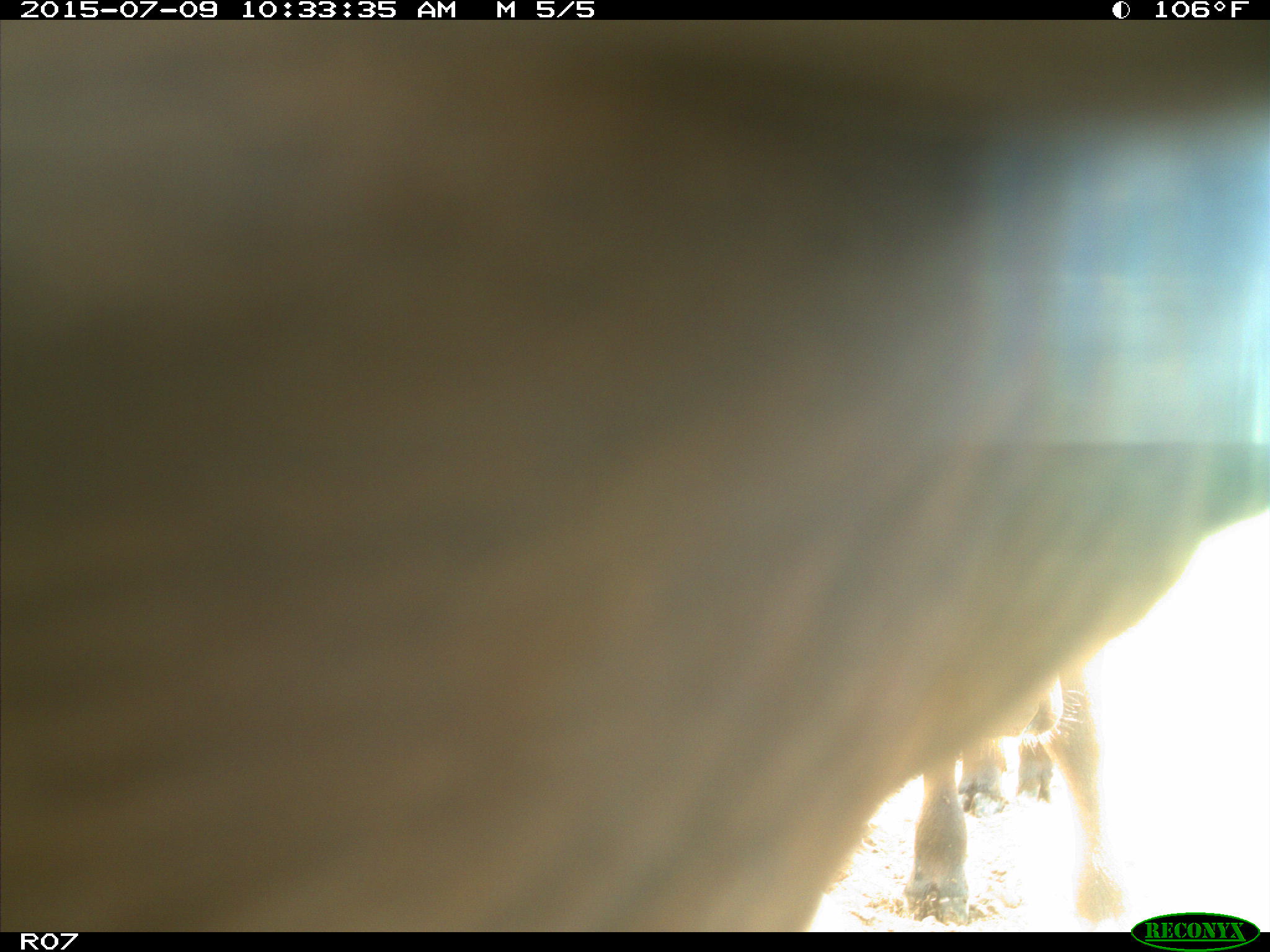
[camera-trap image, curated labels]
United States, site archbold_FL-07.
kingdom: Animalia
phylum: Chordata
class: Mammalia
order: Artiodactyla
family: Bovidae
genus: Bos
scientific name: Bos taurus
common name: domestic cow